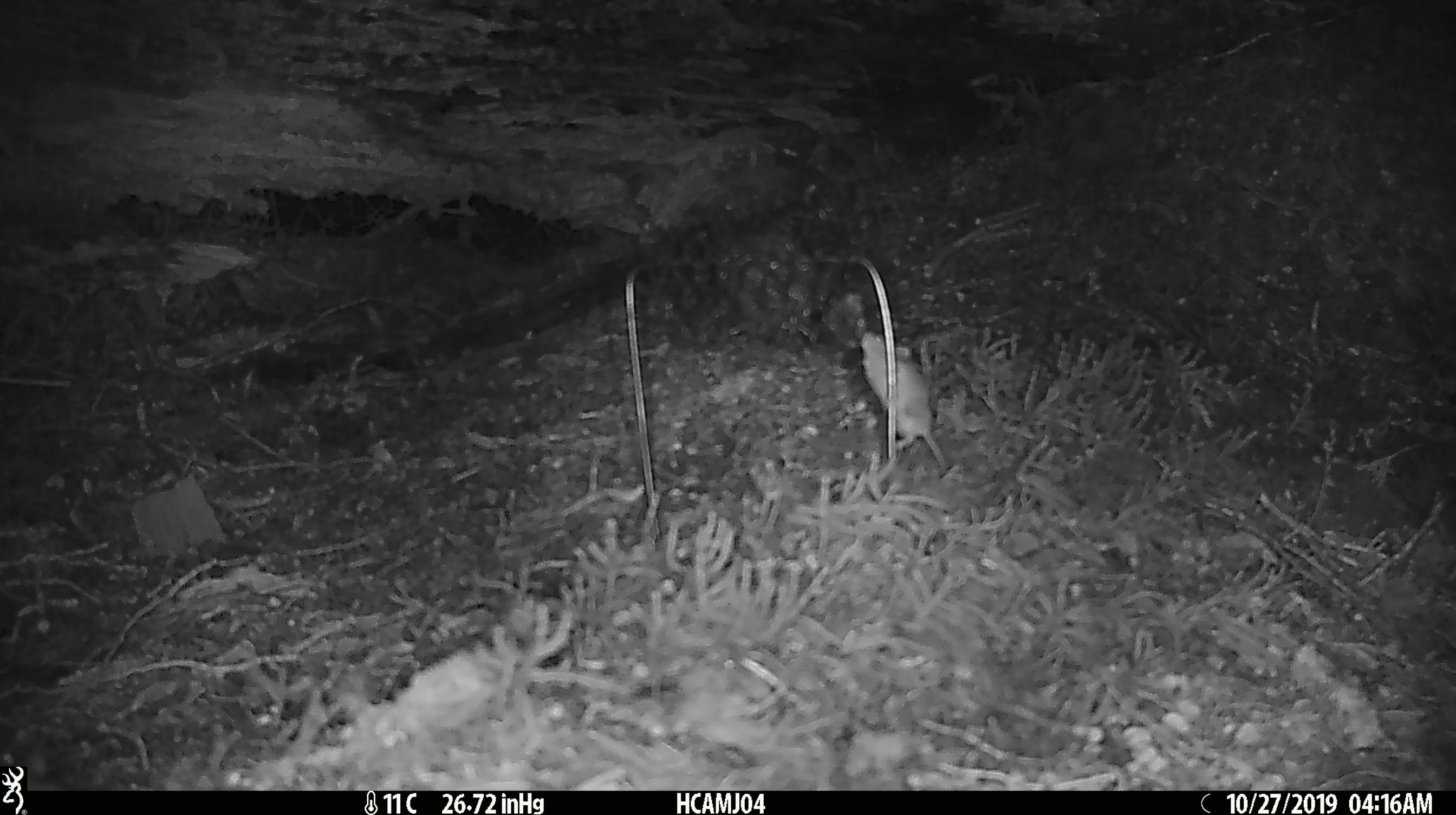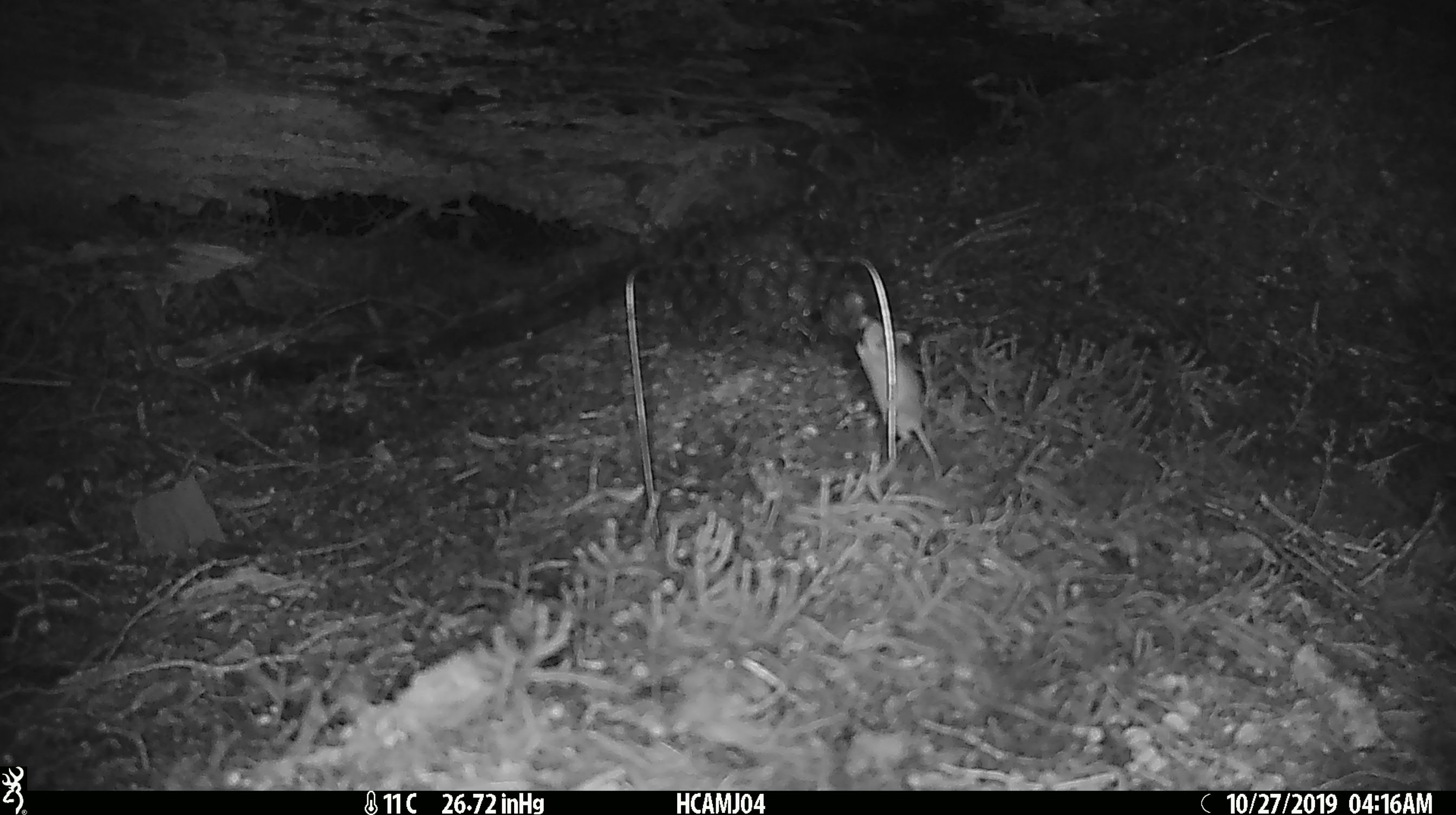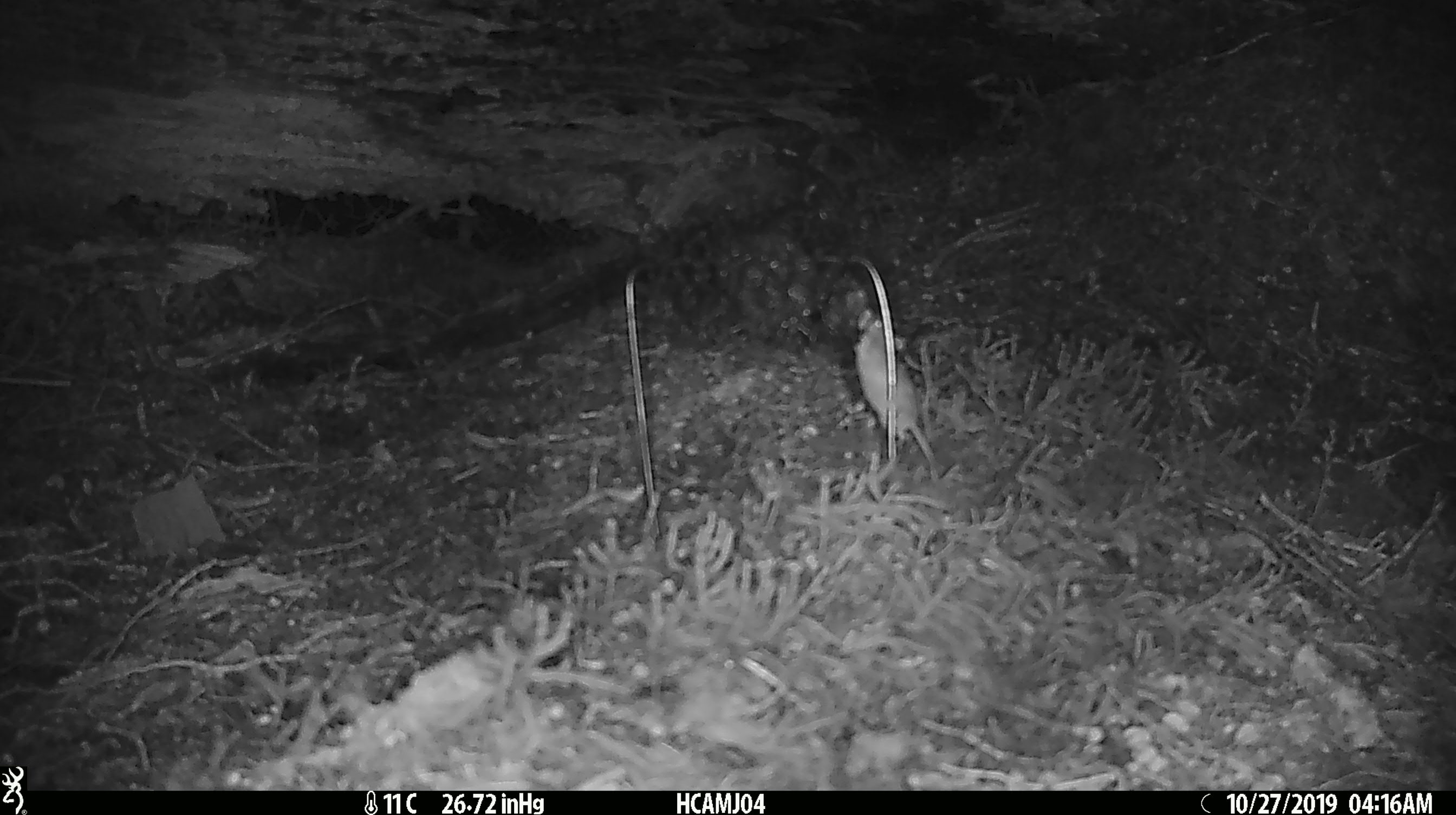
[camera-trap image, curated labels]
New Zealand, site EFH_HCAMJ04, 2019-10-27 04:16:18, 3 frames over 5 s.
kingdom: Animalia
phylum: Chordata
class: Mammalia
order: Rodentia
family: Muridae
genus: Mus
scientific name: Mus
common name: mouse